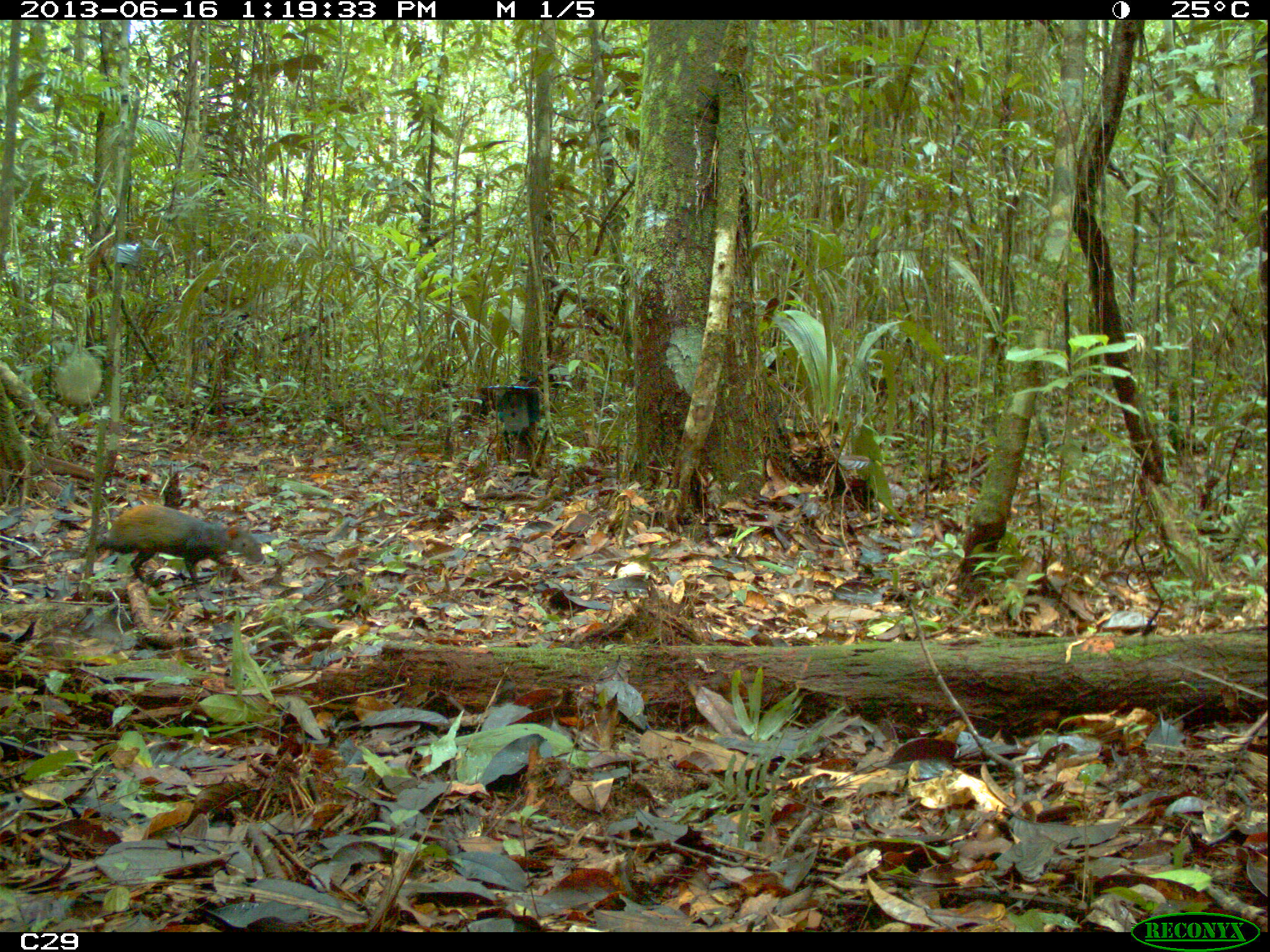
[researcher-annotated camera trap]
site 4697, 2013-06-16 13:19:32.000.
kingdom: Animalia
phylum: Chordata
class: Mammalia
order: Rodentia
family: Dasyproctidae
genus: Dasyprocta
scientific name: Dasyprocta leporina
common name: red-rumped agouti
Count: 1.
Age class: adult.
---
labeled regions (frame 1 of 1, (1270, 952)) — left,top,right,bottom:
dasyprocta leporina: 78,504,266,587